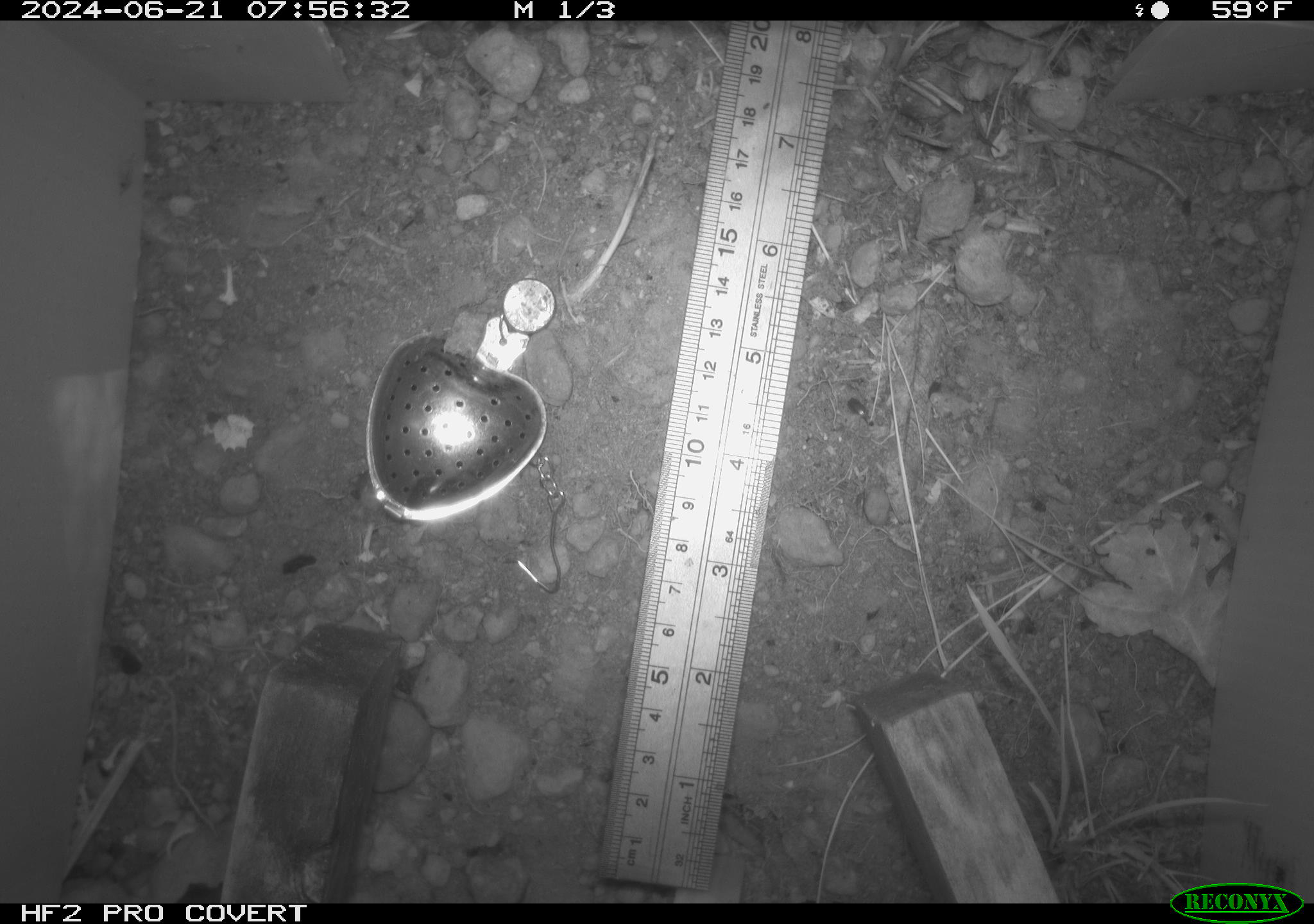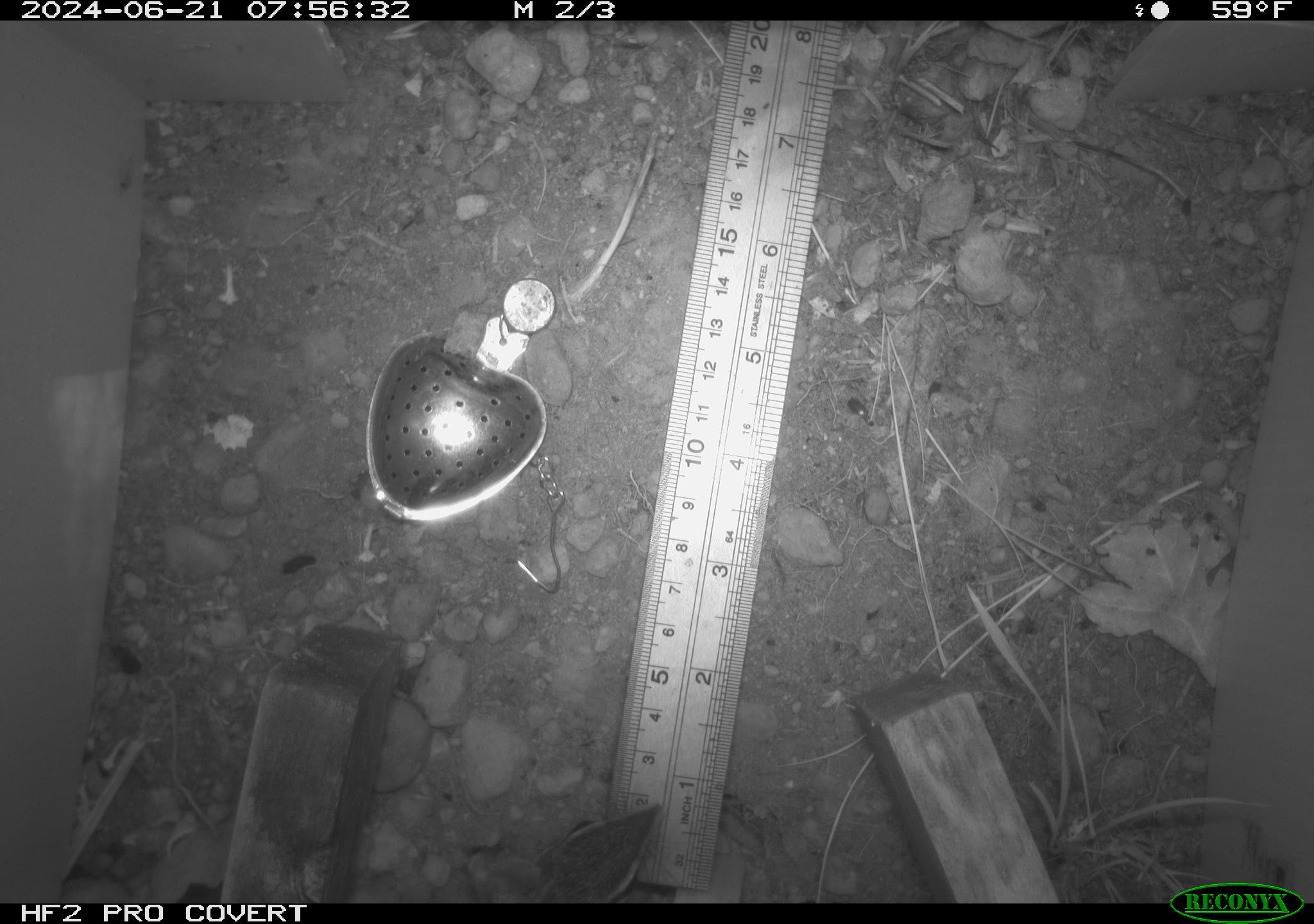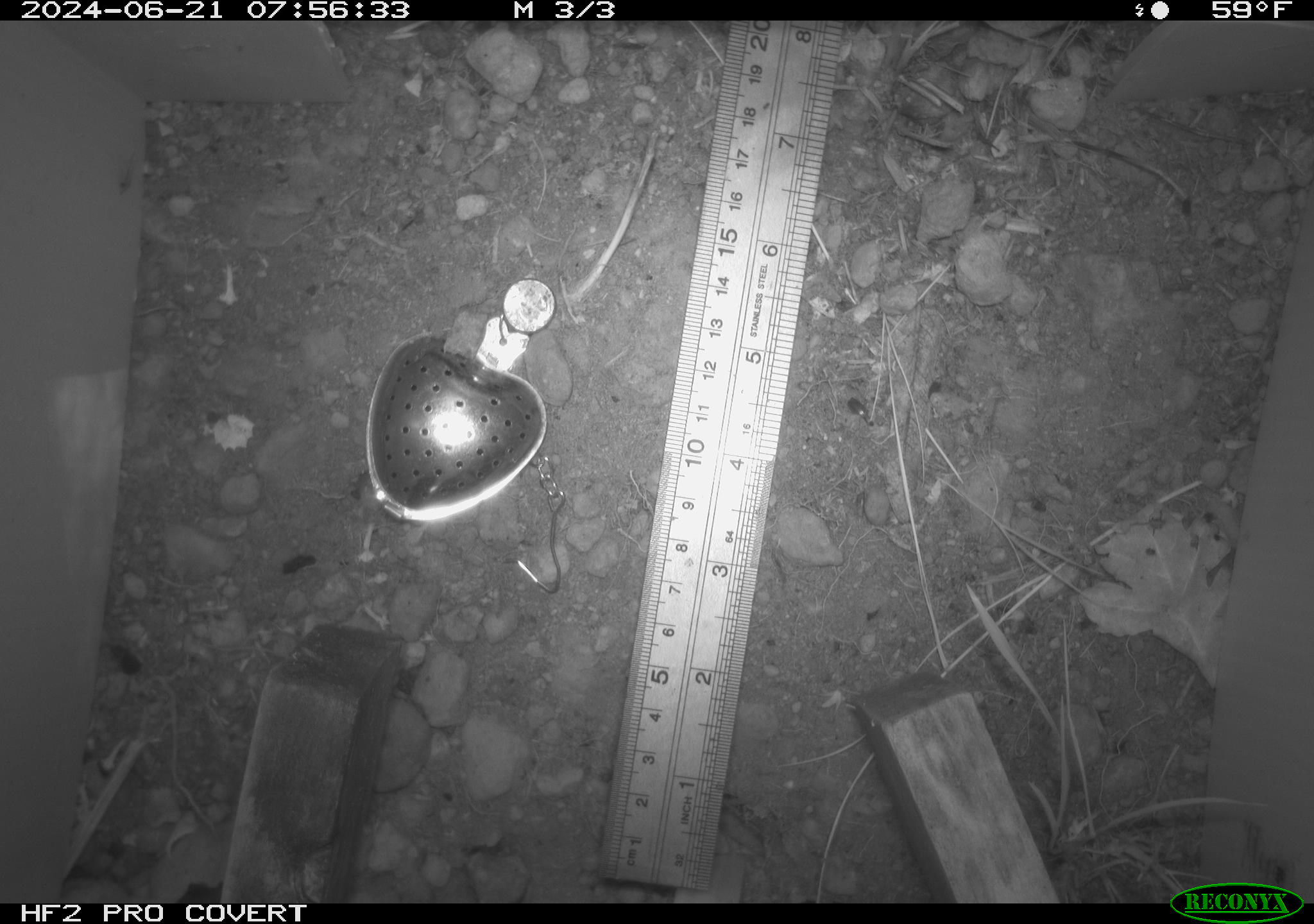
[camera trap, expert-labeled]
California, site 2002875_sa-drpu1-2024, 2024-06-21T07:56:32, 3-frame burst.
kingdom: Animalia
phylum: Chordata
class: Aves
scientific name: Aves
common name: bird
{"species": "bird (Aves)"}